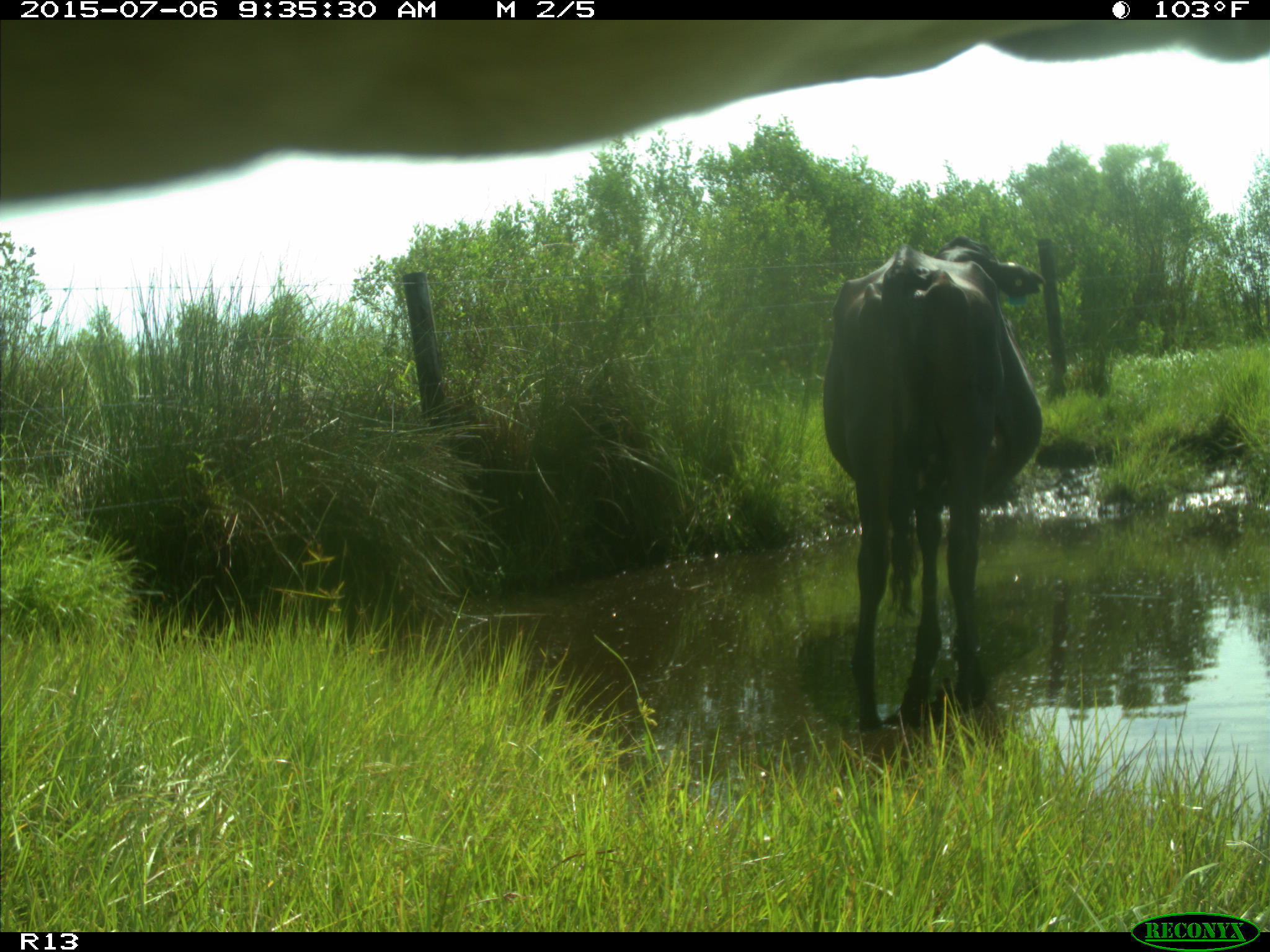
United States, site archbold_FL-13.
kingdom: Animalia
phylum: Chordata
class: Mammalia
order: Artiodactyla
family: Bovidae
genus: Bos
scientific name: Bos taurus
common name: domestic cow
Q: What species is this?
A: Bos taurus (domestic cow).